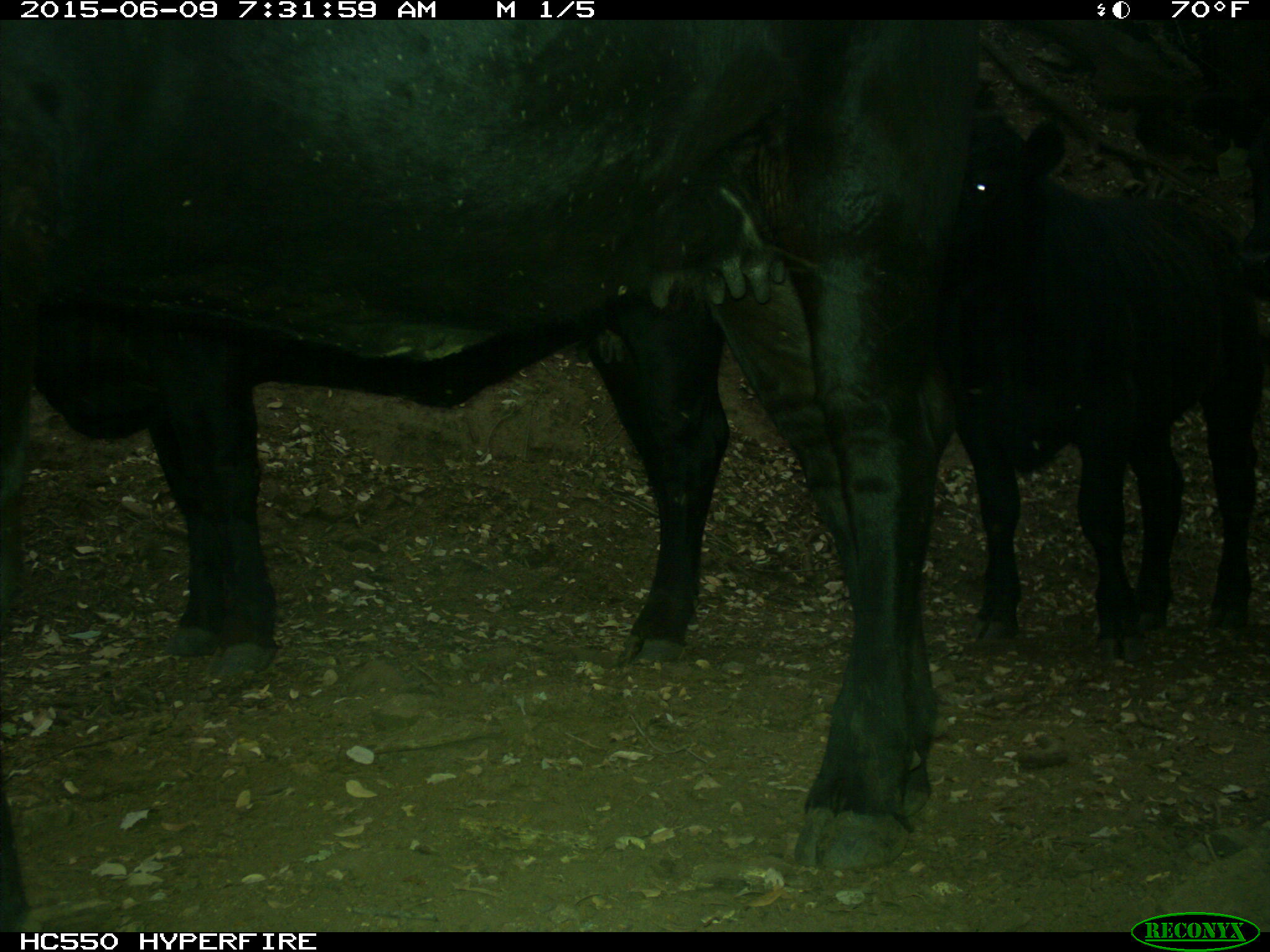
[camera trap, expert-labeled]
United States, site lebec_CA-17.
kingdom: Animalia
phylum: Chordata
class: Mammalia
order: Artiodactyla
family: Bovidae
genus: Bos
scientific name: Bos taurus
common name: domestic cow